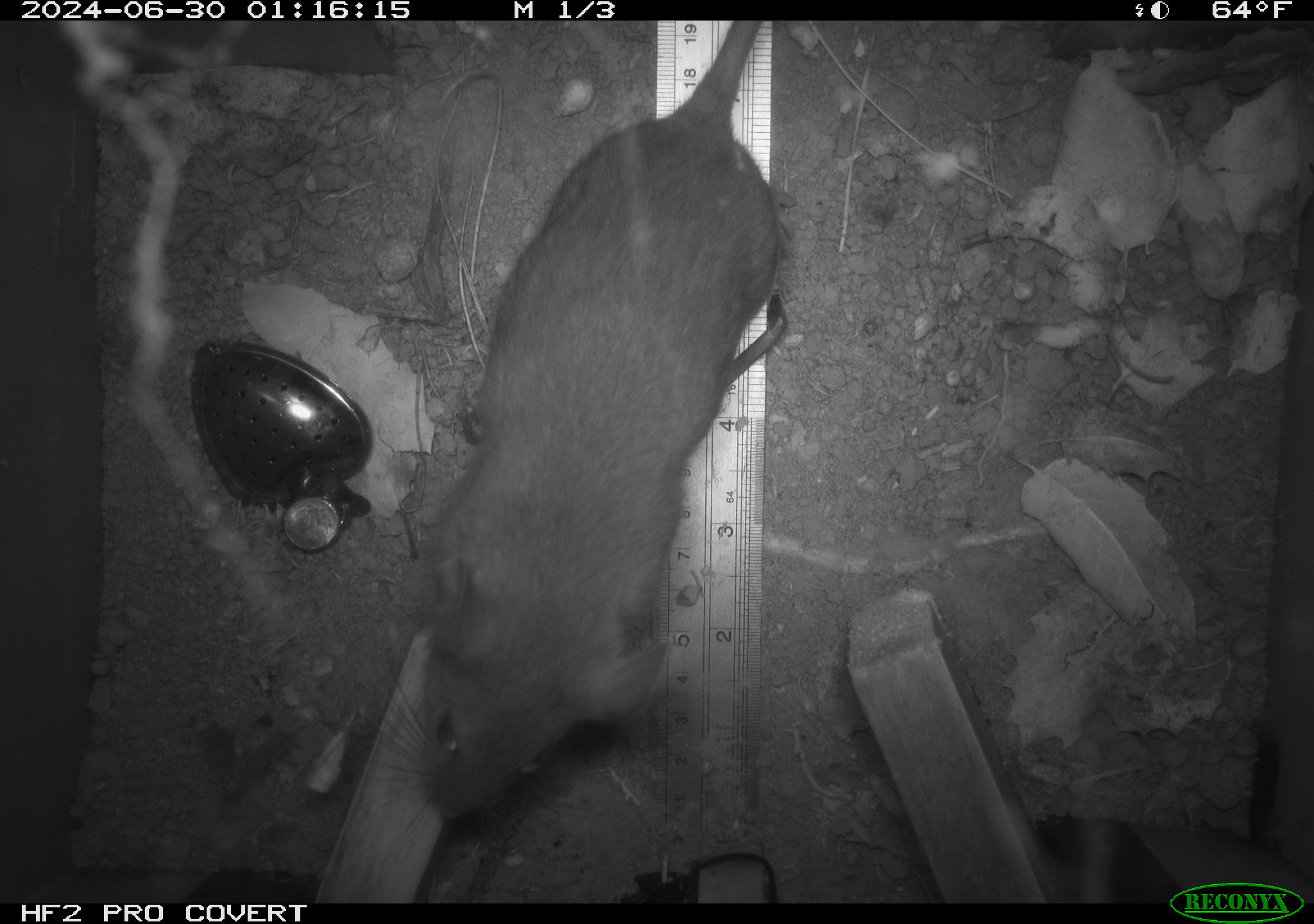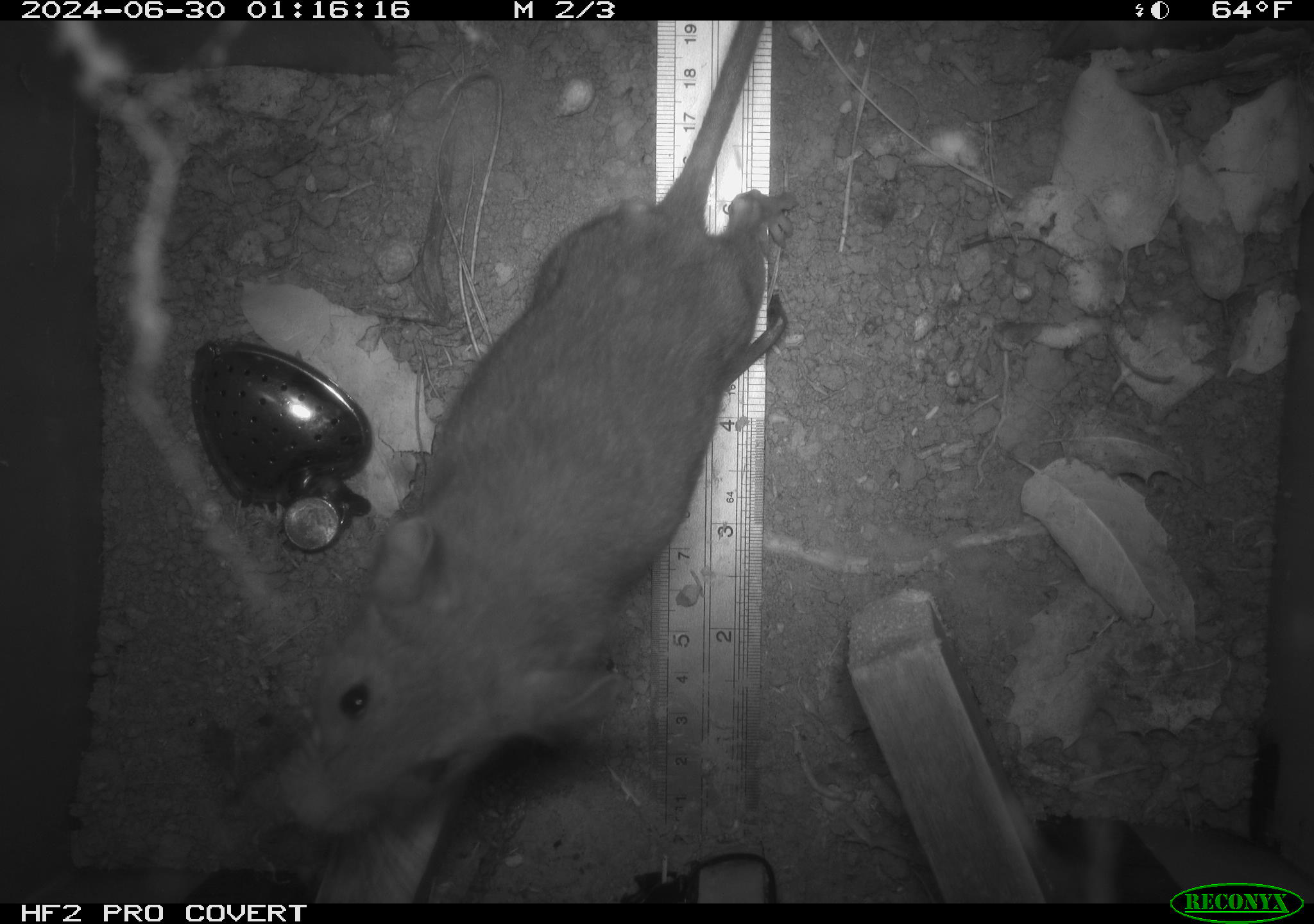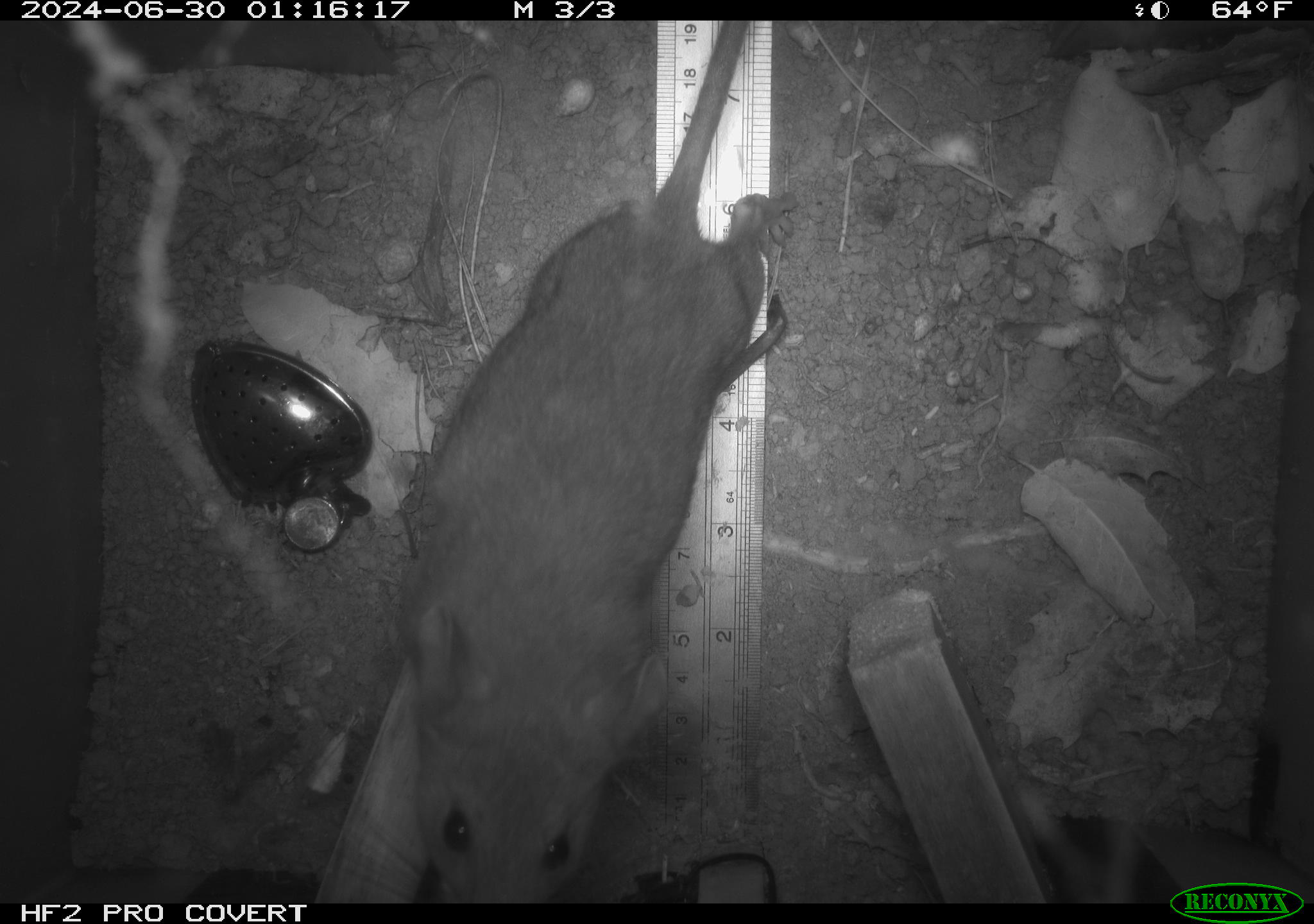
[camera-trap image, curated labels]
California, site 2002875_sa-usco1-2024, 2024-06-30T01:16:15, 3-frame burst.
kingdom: Animalia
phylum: Chordata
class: Mammalia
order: Rodentia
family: Cricetidae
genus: Neotoma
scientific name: Neotoma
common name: pack rat or woodrat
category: neotoma species